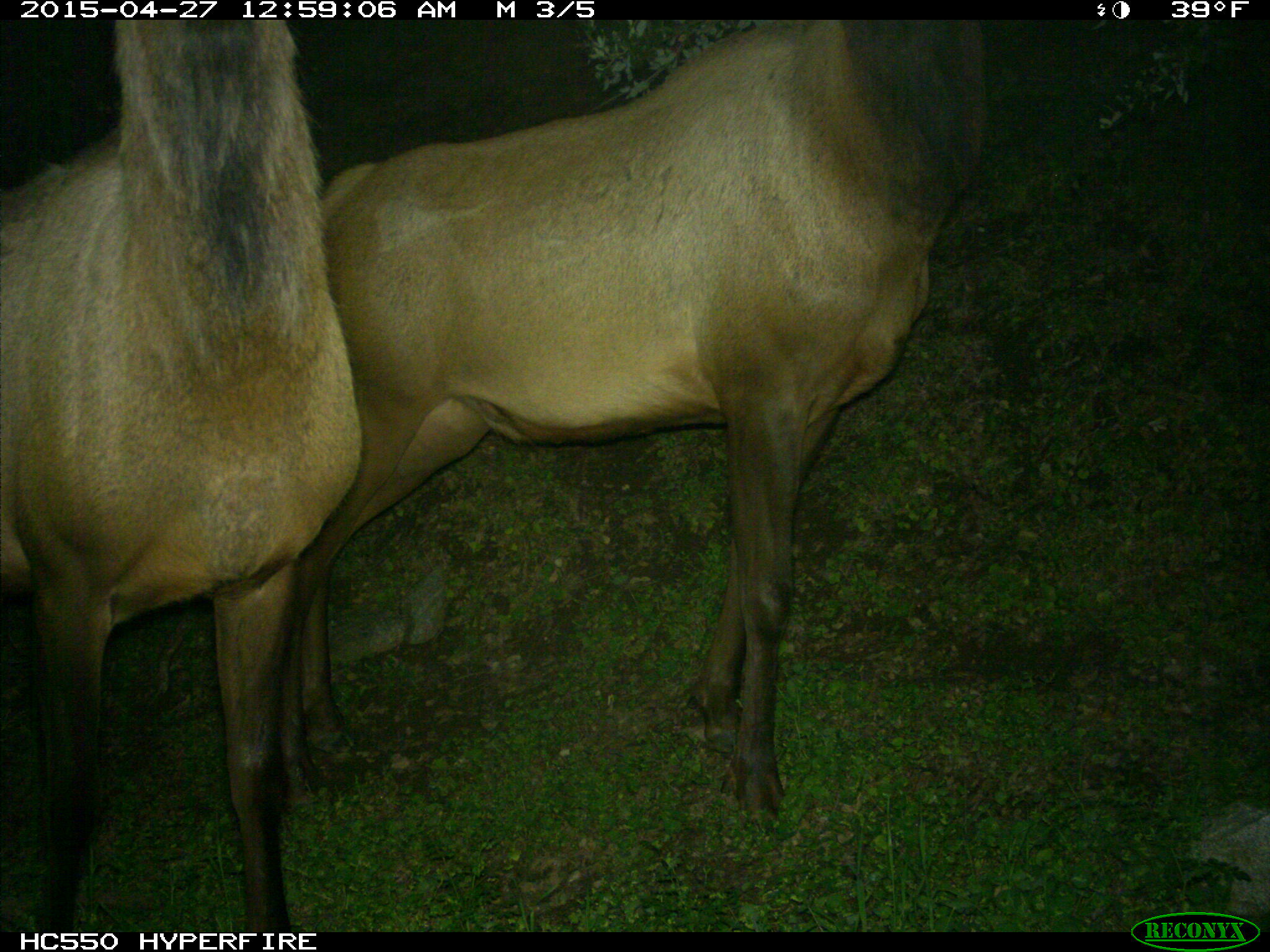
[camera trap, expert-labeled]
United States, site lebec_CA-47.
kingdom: Animalia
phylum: Chordata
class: Mammalia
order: Artiodactyla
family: Cervidae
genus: Cervus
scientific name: Cervus canadensis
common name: elk